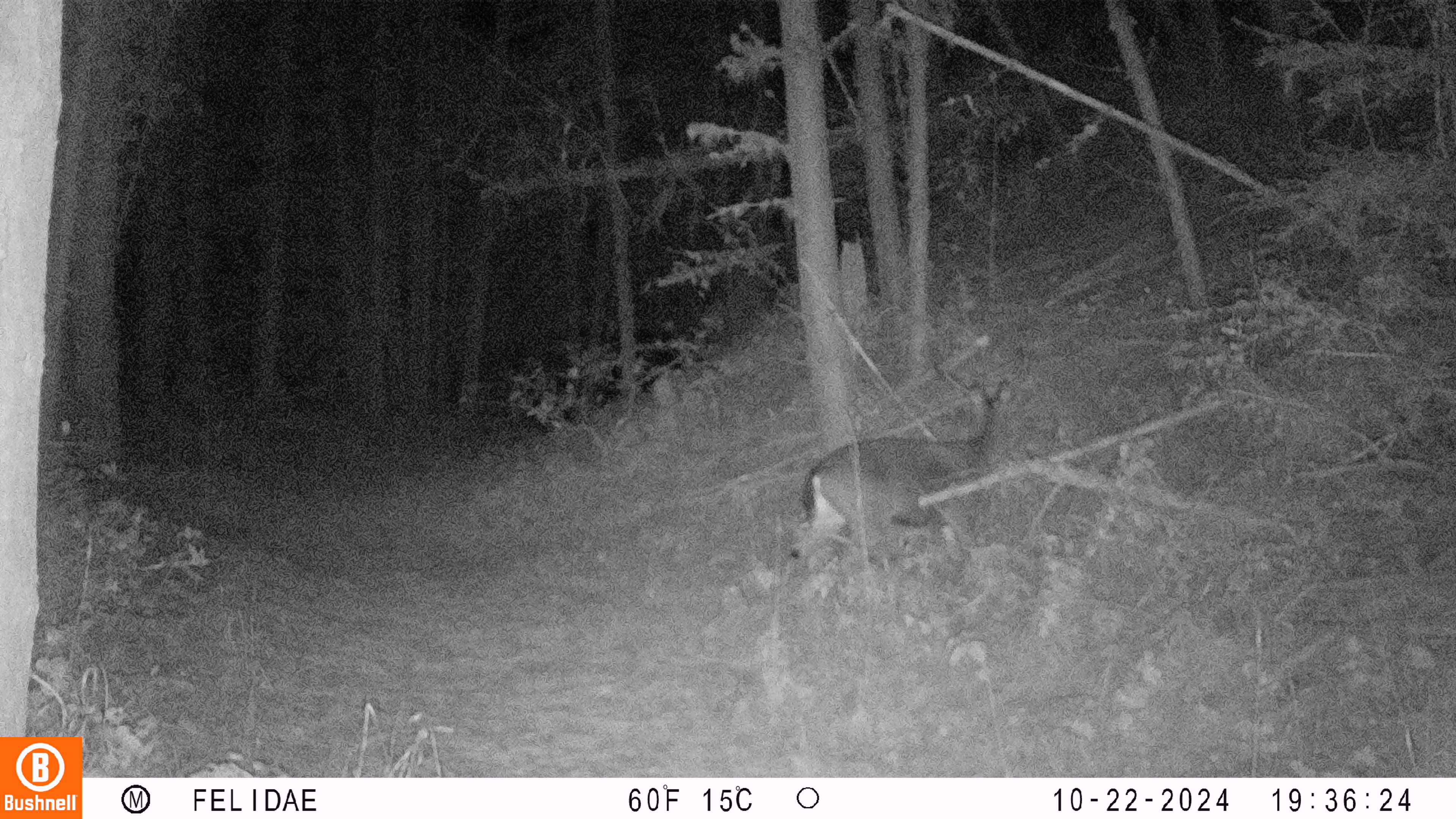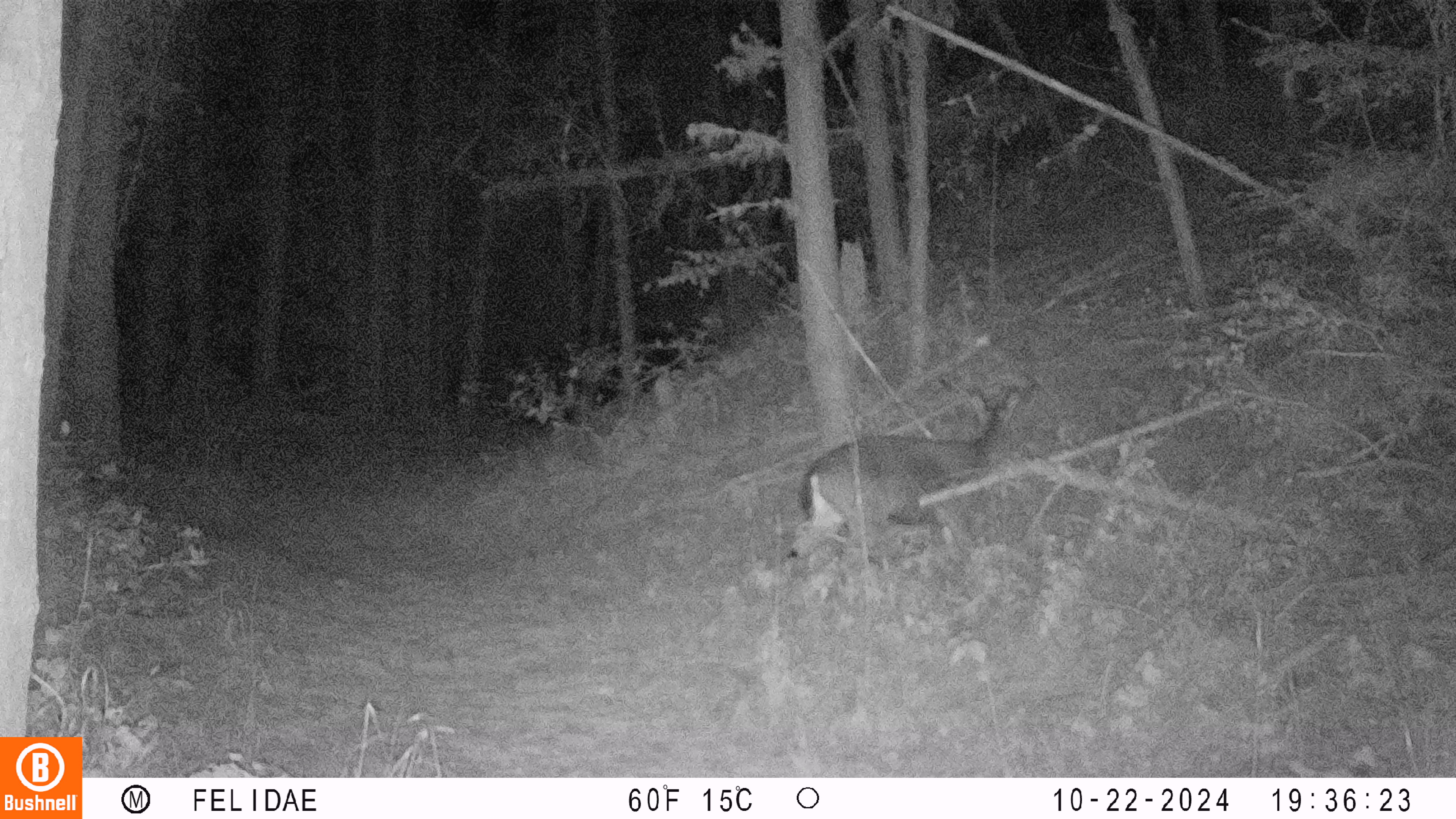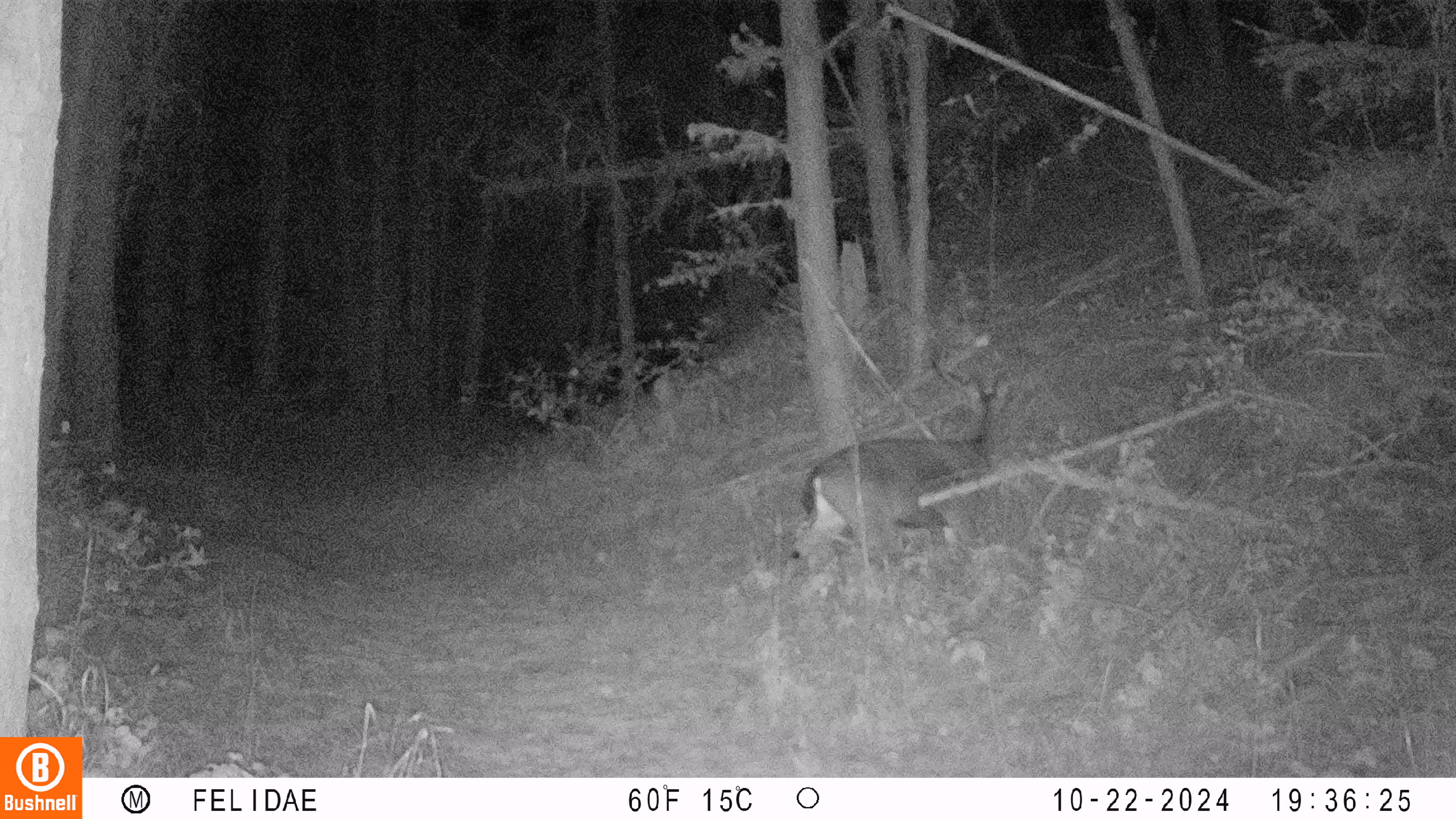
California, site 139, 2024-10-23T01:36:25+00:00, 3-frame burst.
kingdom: Animalia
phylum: Chordata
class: Mammalia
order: Artiodactyla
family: Cervidae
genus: Odocoileus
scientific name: Odocoileus hemionus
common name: mule deer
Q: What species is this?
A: Mule deer (Odocoileus hemionus).